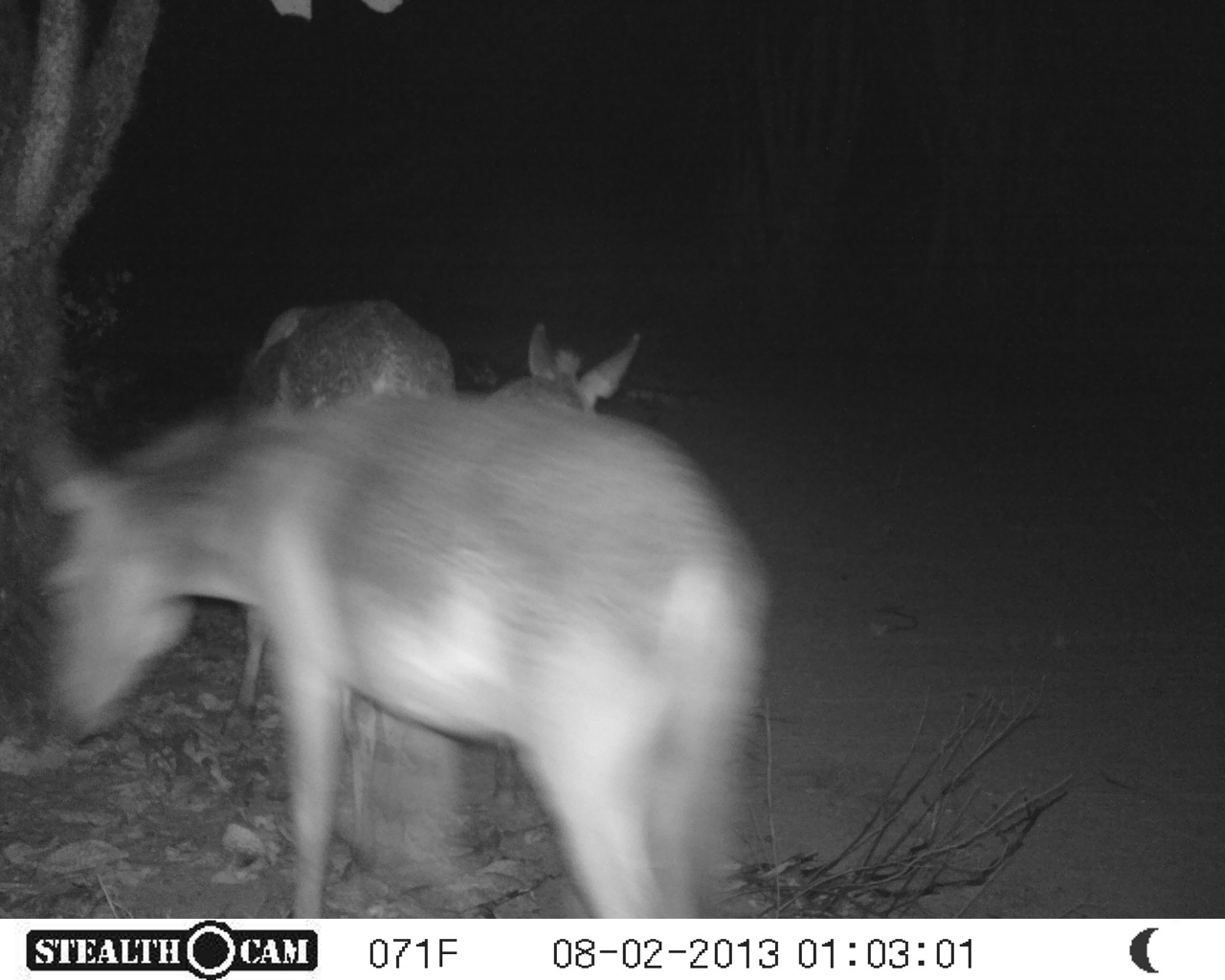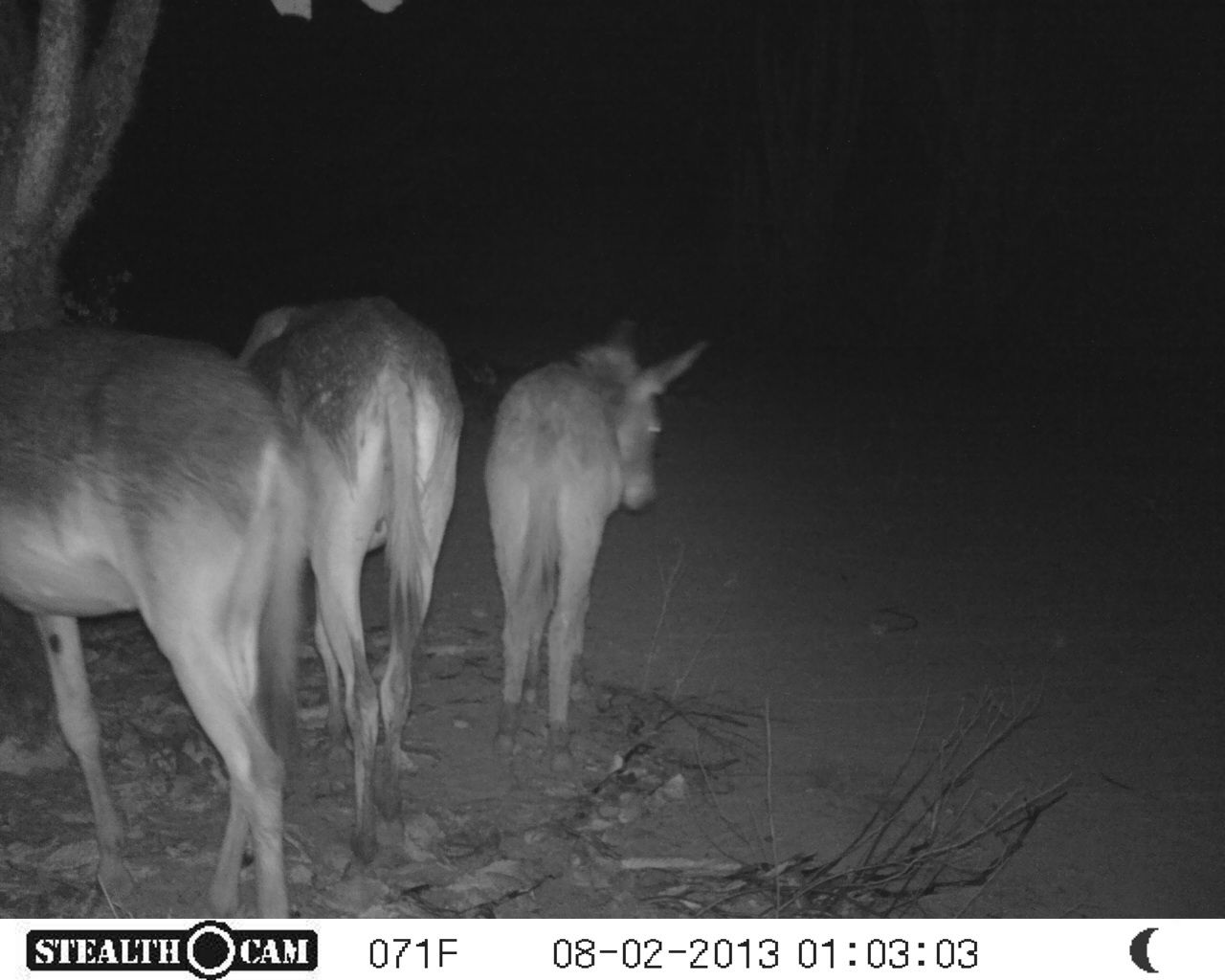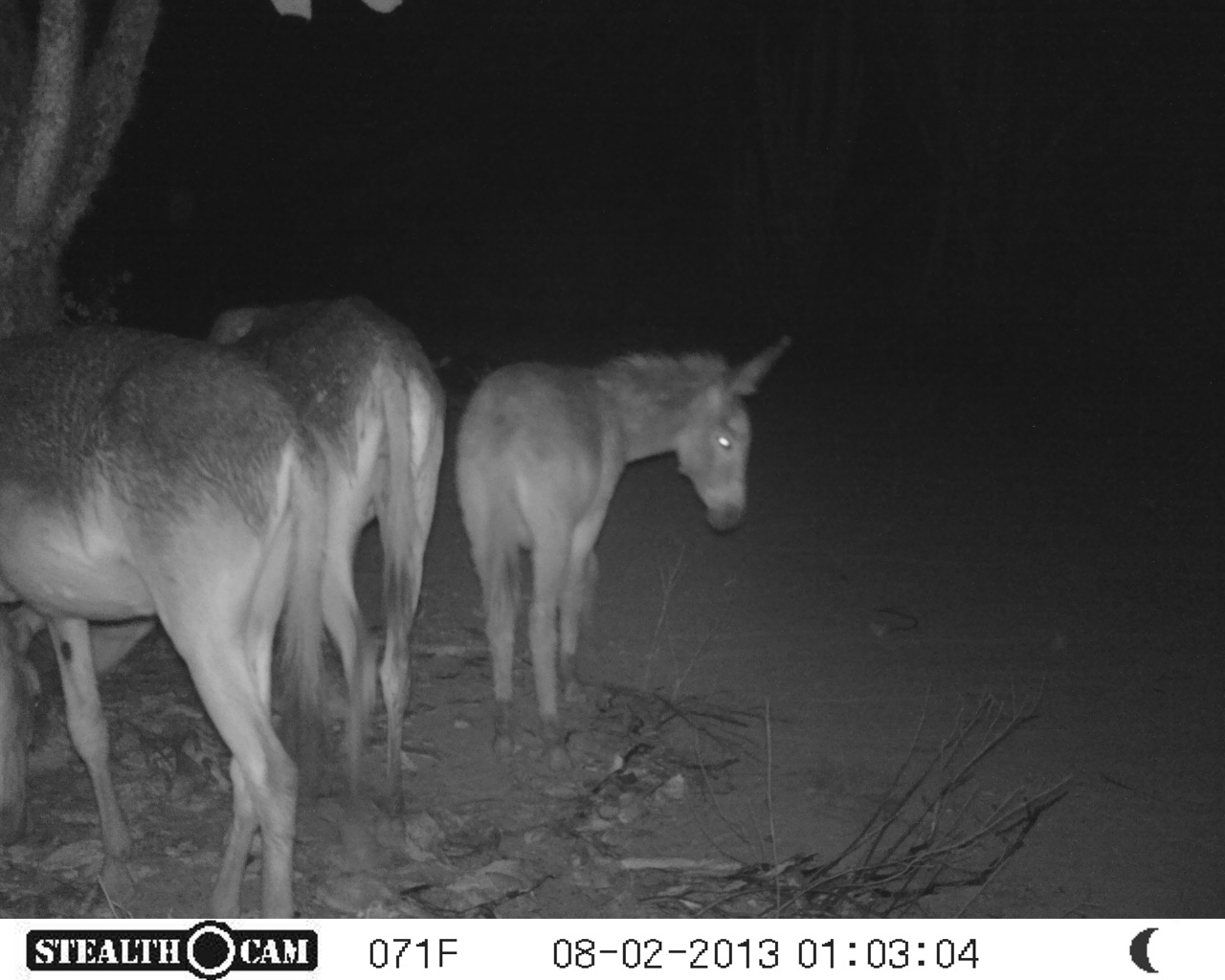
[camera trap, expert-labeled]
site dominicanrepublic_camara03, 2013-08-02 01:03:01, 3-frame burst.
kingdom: Animalia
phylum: Chordata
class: Mammalia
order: Perissodactyla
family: Equidae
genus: Equus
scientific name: Equus asinus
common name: donkey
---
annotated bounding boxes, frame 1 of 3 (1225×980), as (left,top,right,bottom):
donkey: (34,384,765,917); (233,297,477,893); (486,317,645,428)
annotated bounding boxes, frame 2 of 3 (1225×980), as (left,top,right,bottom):
donkey: (0,316,306,925); (267,292,472,866); (479,322,708,771)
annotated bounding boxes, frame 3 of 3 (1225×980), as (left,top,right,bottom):
donkey: (0,315,347,918); (449,330,796,776); (206,290,447,836)